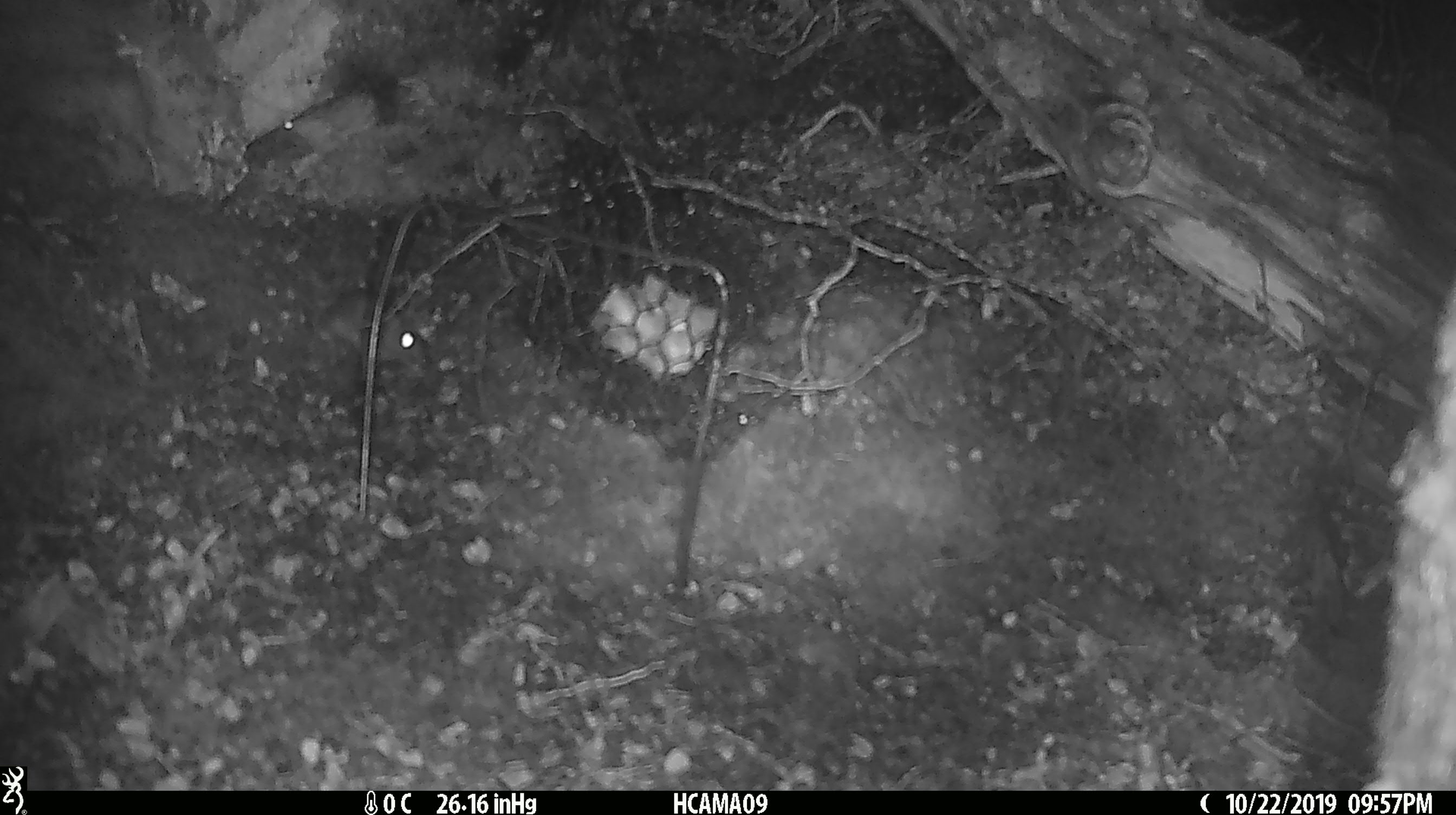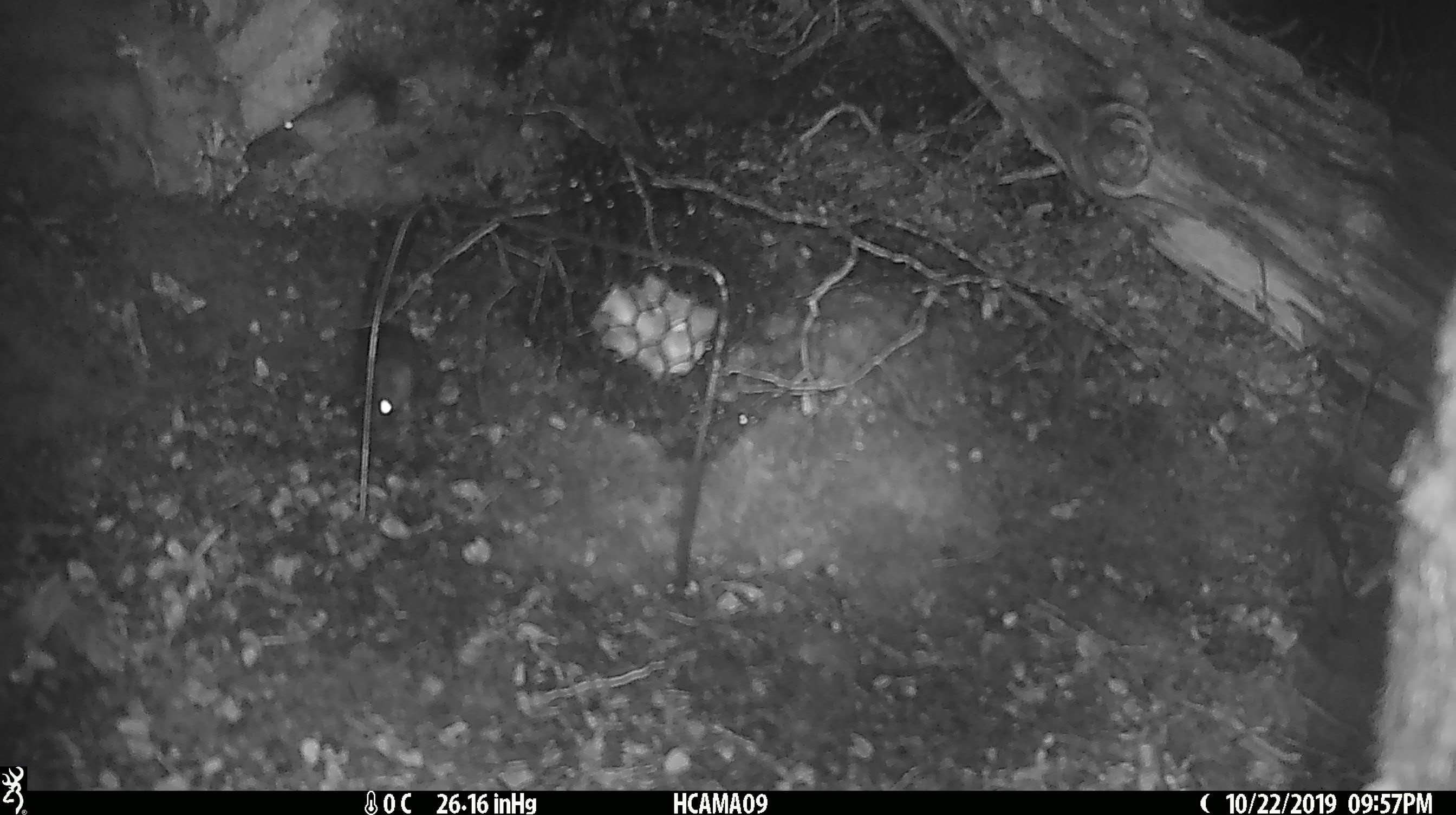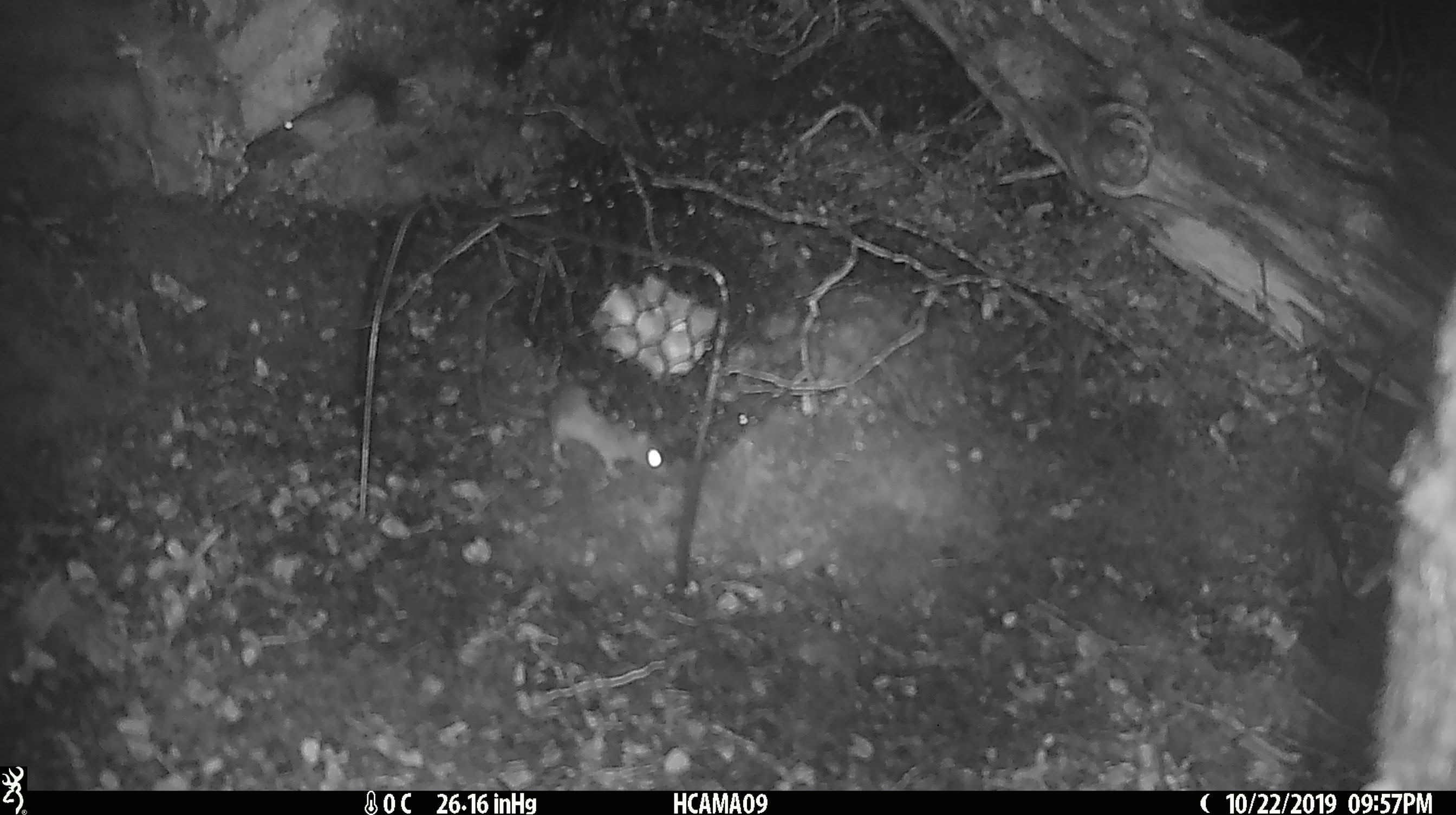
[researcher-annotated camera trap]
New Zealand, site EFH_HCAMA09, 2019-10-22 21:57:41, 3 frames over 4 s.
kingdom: Animalia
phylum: Chordata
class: Mammalia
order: Rodentia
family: Muridae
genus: Mus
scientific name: Mus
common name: mouse